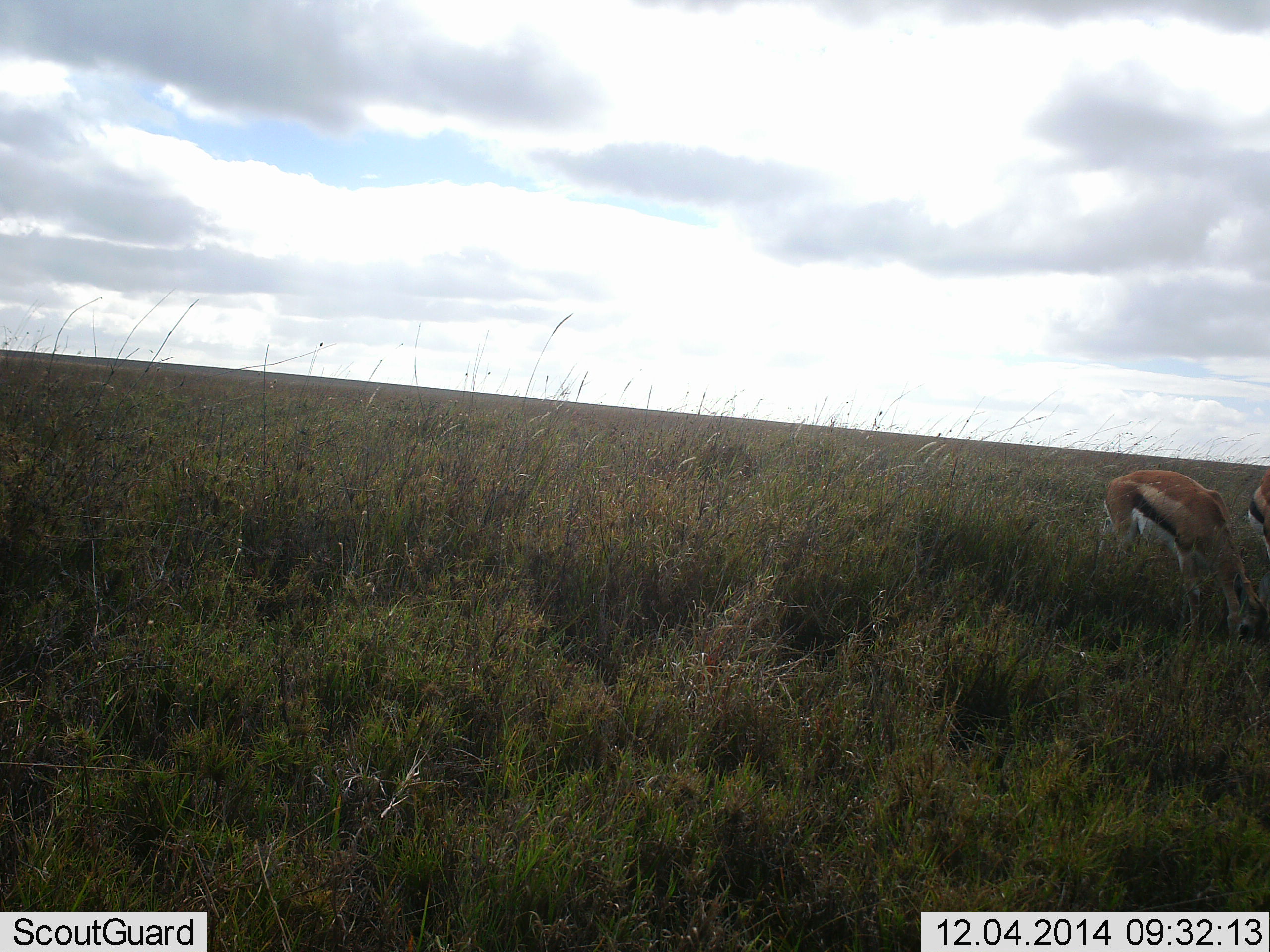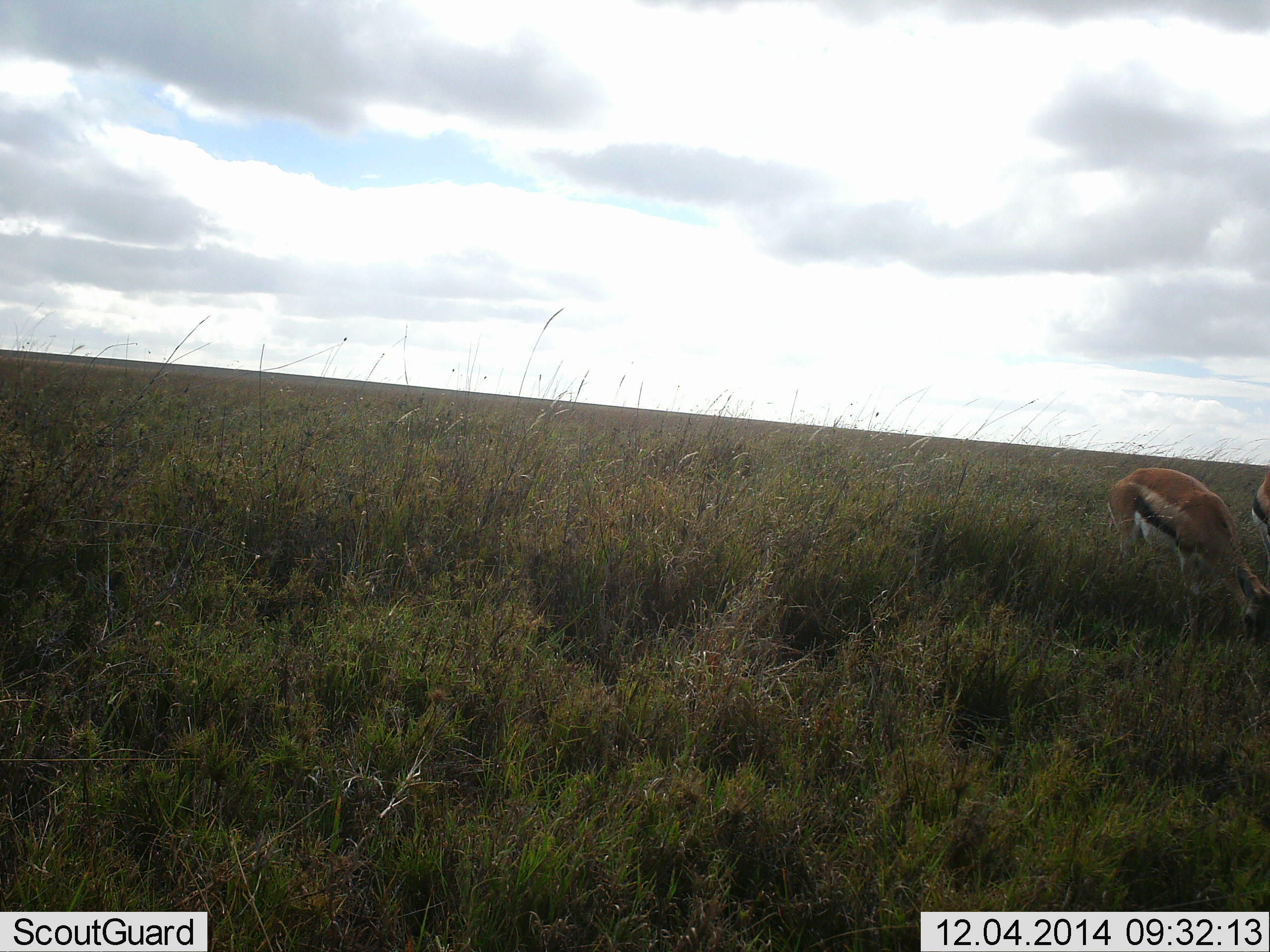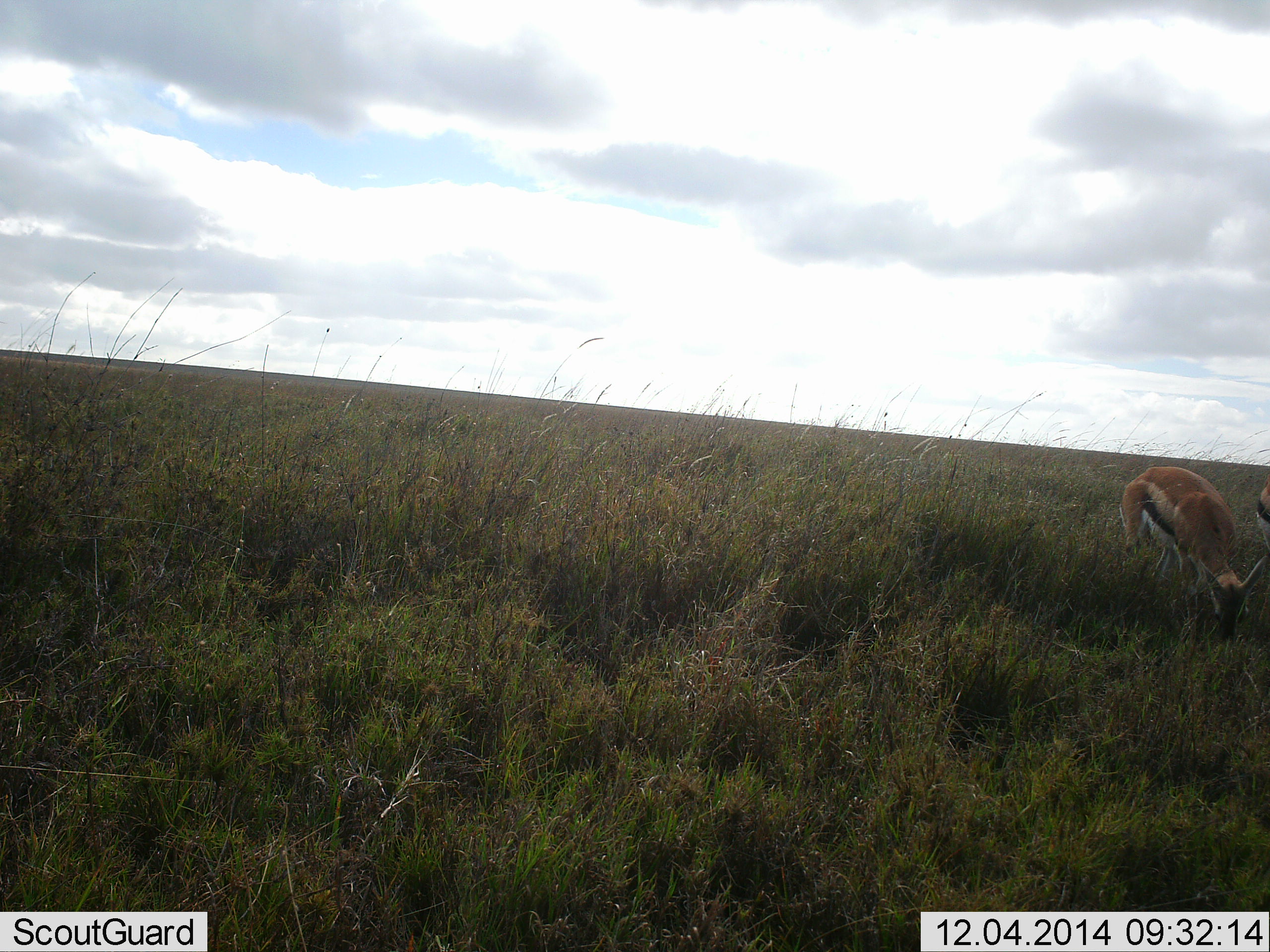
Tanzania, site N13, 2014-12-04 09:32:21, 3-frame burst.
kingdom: Animalia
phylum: Chordata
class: Mammalia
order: Artiodactyla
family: Bovidae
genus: Eudorcas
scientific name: Eudorcas thomsonii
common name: thomson's gazelle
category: gazellethomsons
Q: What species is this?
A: Gazellethomsons (thomson's gazelle) (Eudorcas thomsonii).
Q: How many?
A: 2.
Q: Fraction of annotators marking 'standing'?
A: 10%.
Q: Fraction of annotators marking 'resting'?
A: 0%.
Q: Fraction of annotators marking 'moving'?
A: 0%.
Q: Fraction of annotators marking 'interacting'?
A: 0%.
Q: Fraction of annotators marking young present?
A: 0%.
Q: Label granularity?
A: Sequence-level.